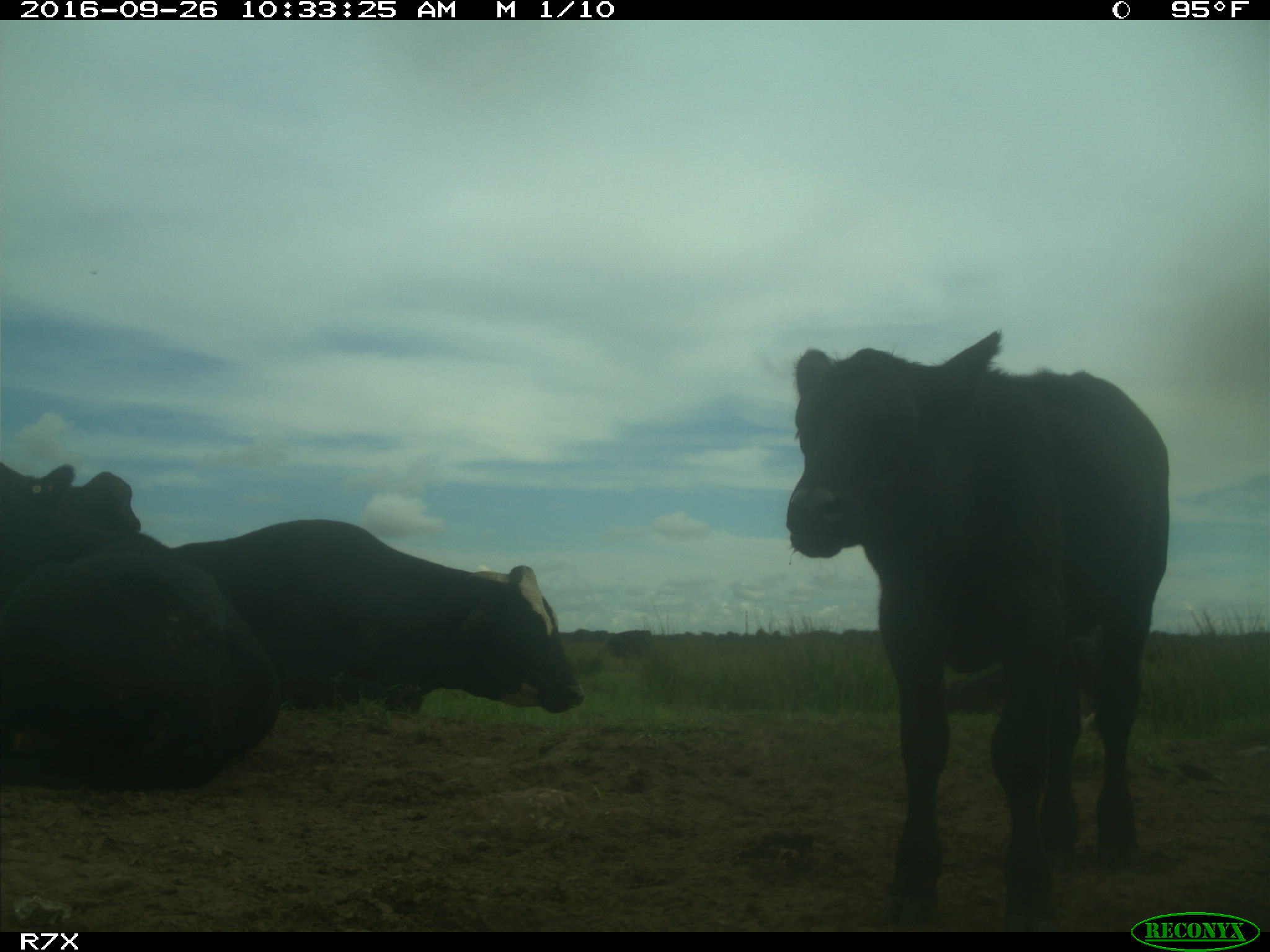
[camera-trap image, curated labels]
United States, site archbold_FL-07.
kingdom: Animalia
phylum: Chordata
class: Mammalia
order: Artiodactyla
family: Bovidae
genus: Bos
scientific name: Bos taurus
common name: domestic cow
Bos taurus (domestic cow).